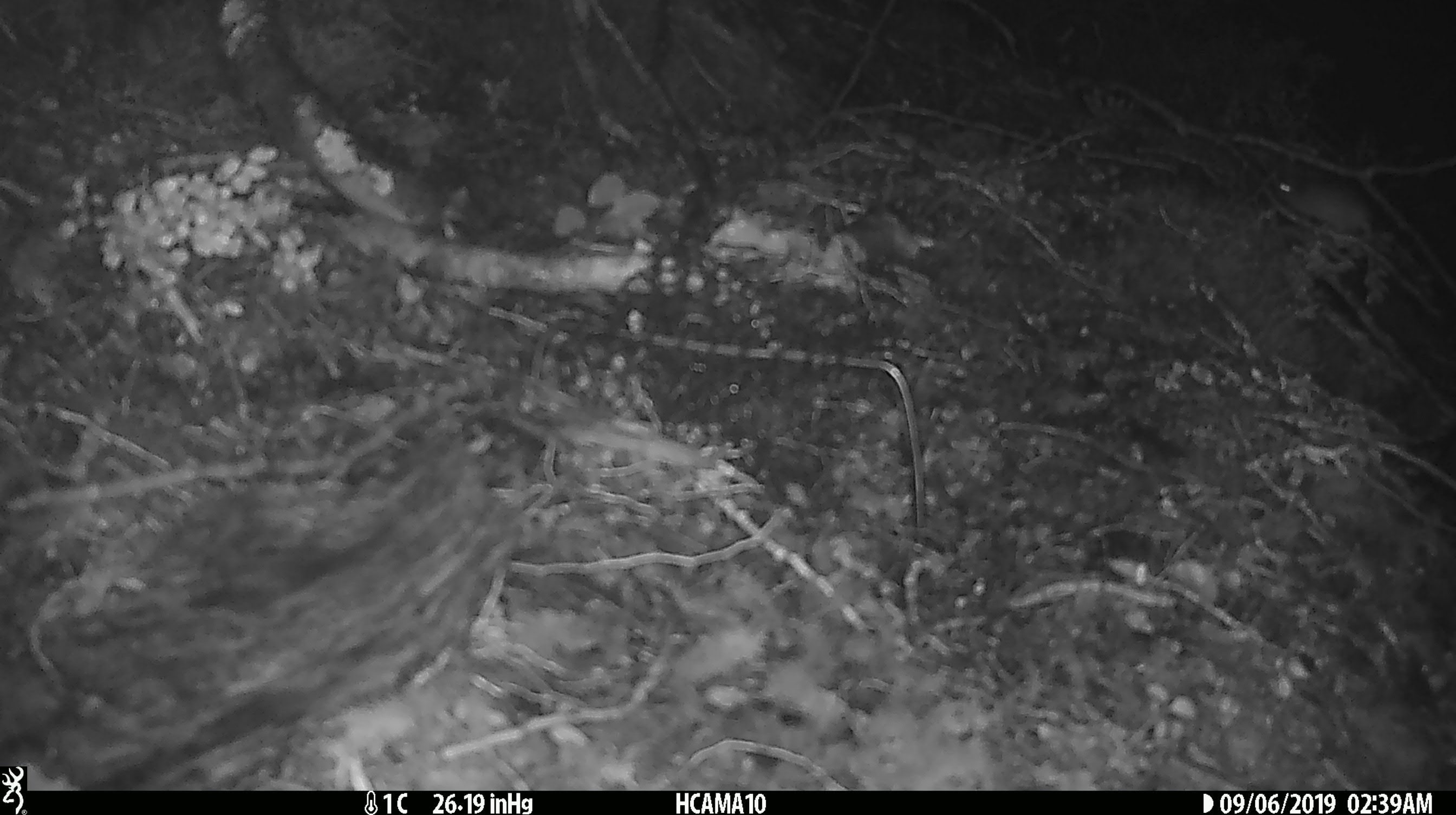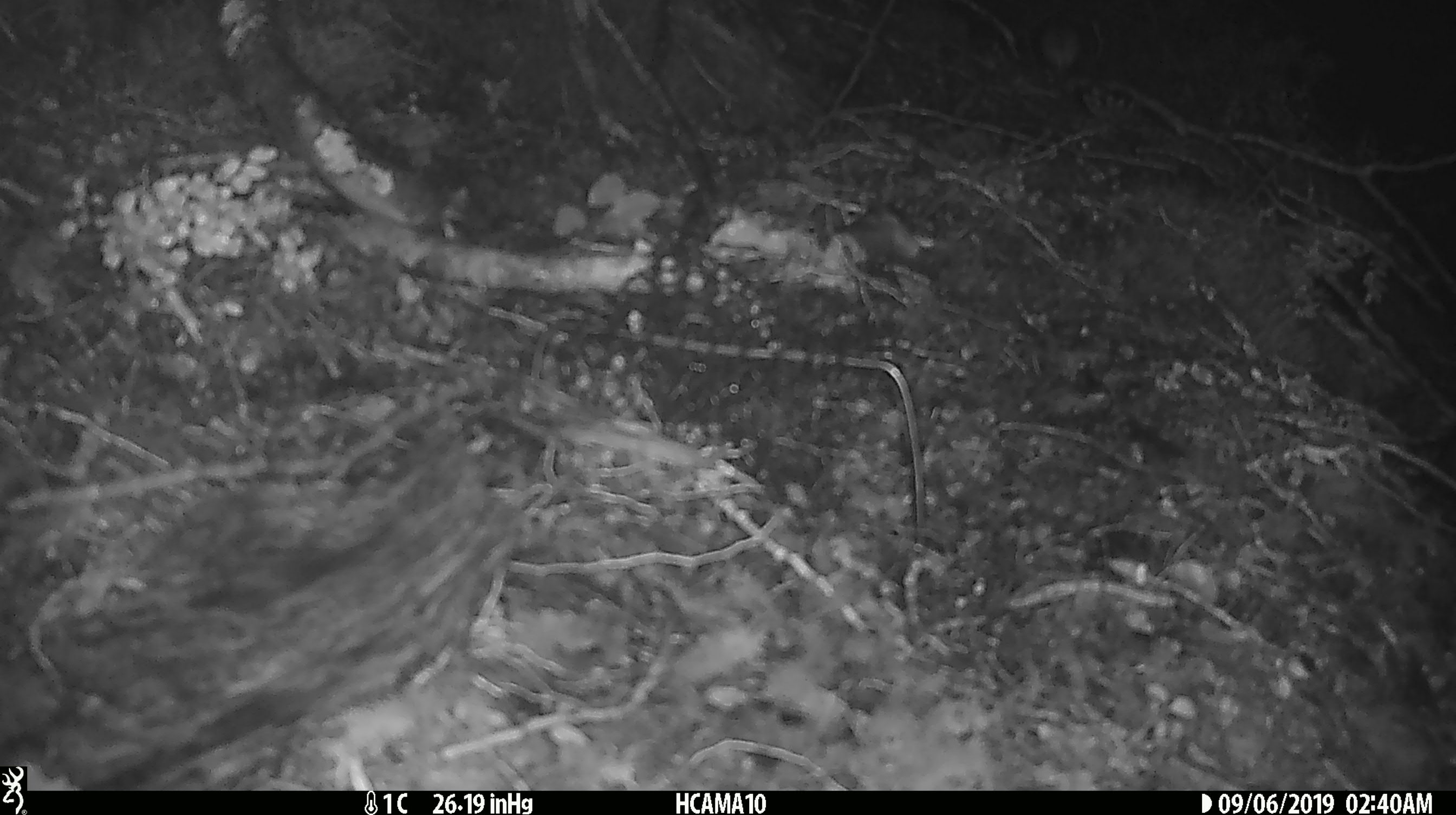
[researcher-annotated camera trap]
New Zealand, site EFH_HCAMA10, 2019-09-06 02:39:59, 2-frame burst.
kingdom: Animalia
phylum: Chordata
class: Mammalia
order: Rodentia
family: Muridae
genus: Mus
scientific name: Mus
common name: mouse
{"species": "mouse (Mus)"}